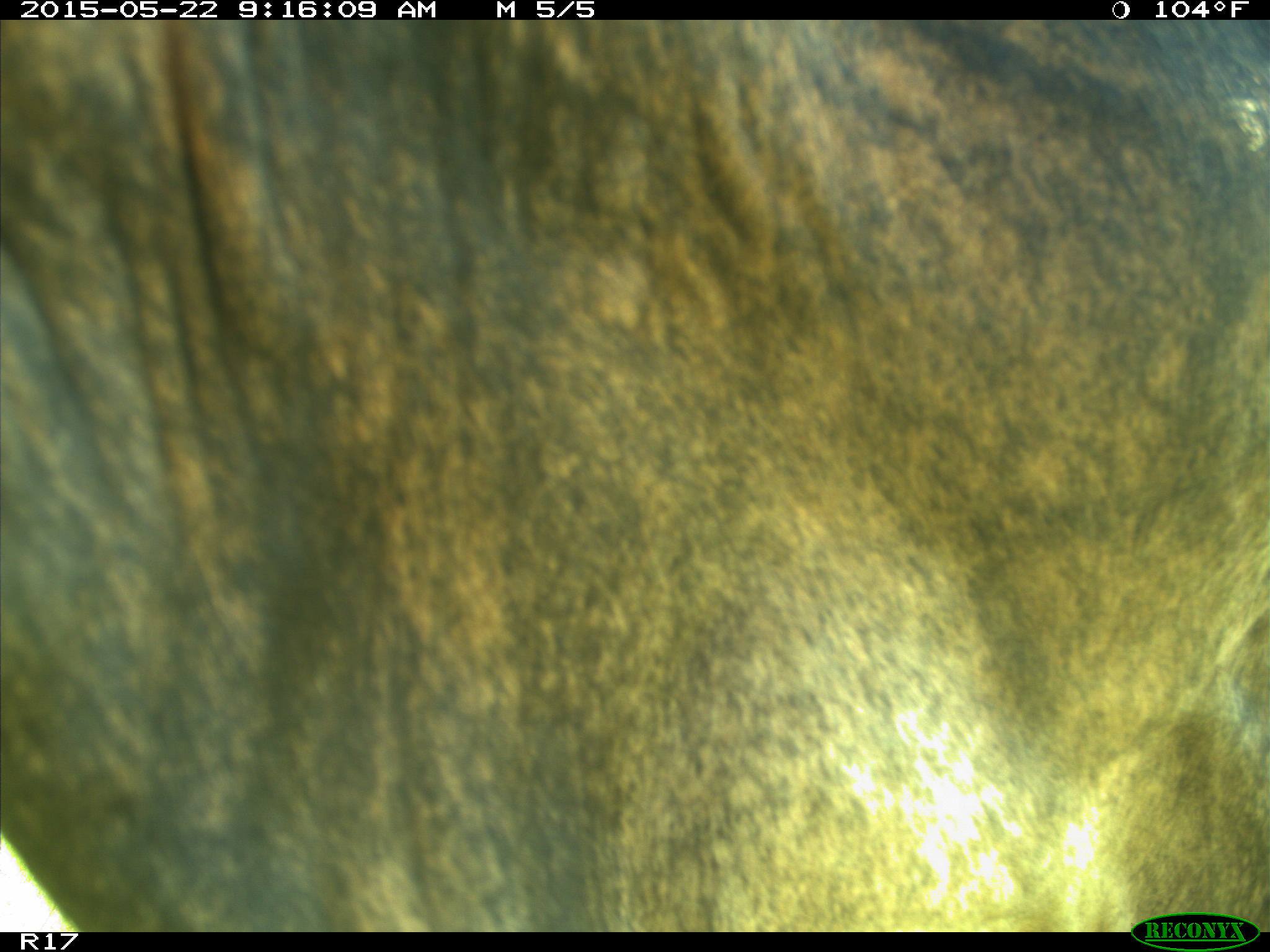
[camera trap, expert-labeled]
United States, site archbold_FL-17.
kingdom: Animalia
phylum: Chordata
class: Mammalia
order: Artiodactyla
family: Bovidae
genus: Bos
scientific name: Bos taurus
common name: domestic cow